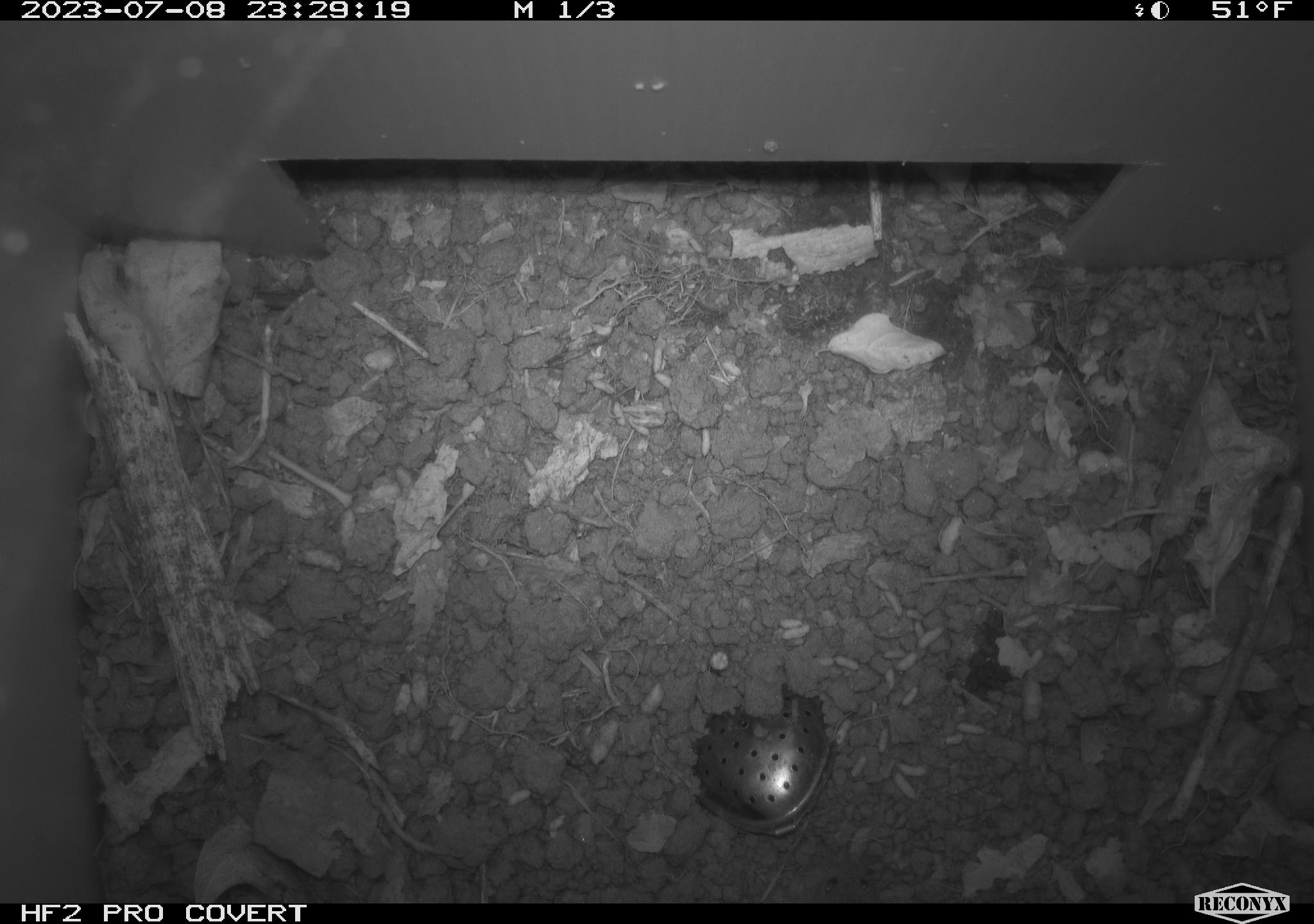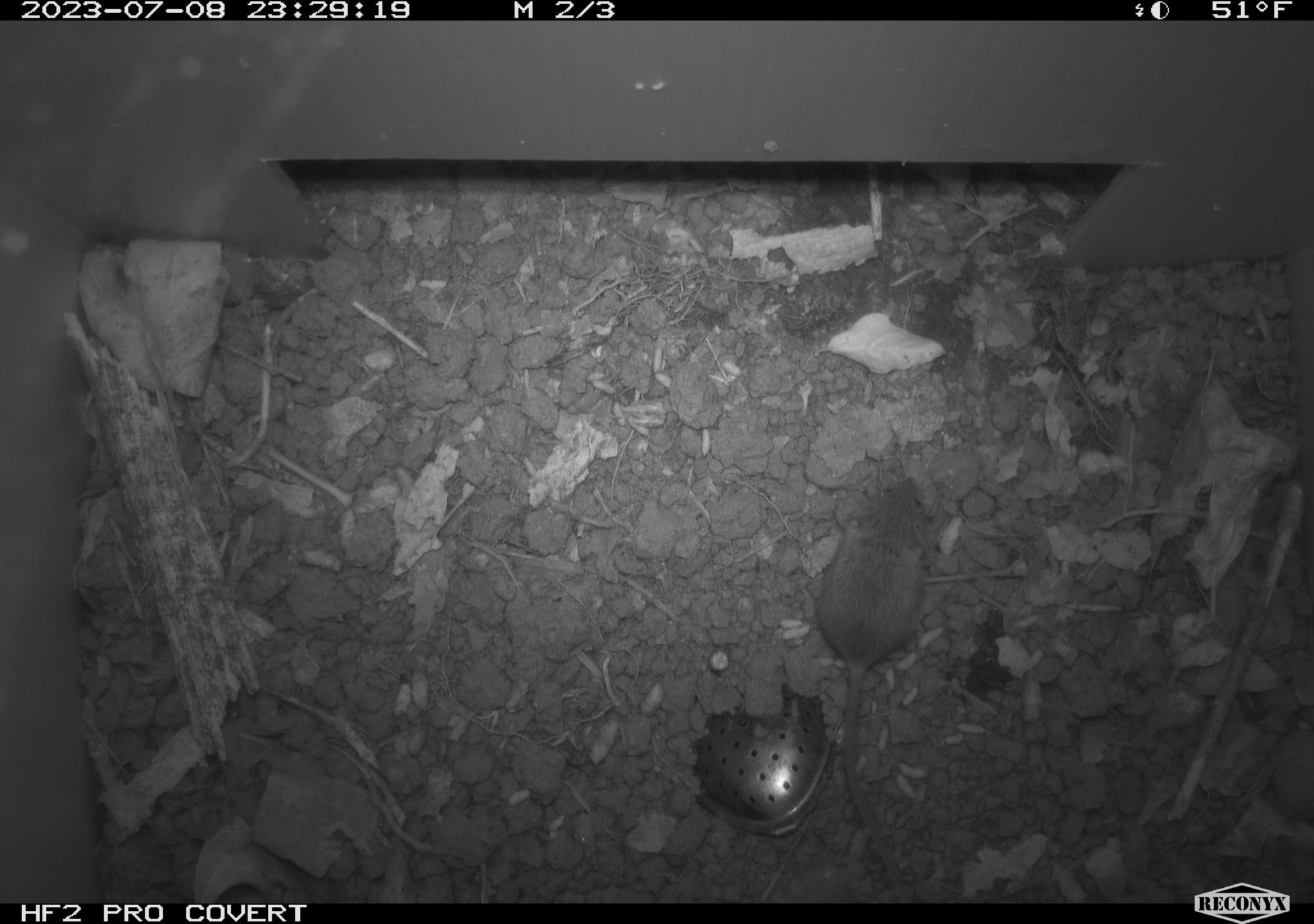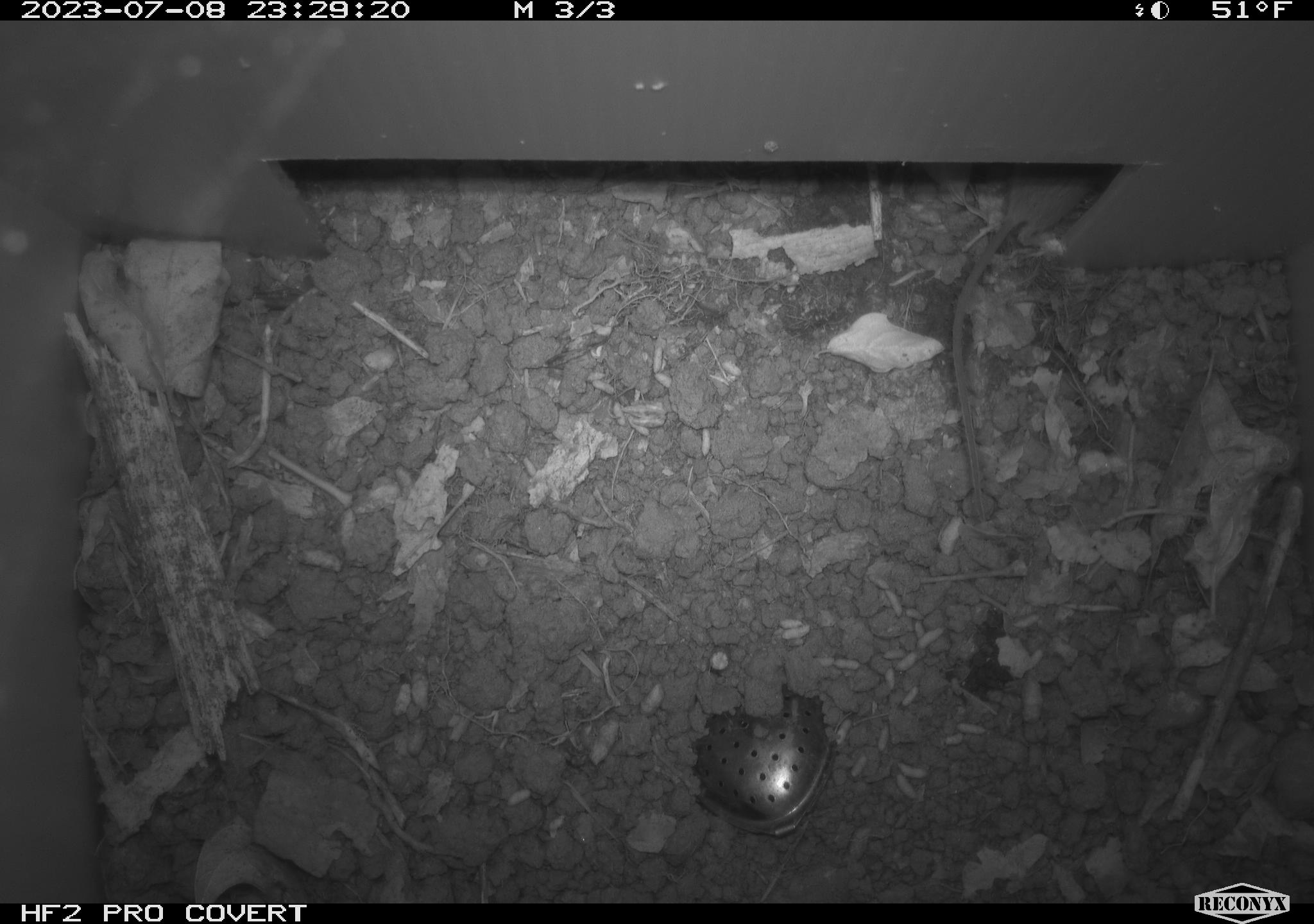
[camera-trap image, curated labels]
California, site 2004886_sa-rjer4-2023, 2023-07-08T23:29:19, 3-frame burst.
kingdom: Animalia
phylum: Chordata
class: Mammalia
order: Rodentia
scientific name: Rodentia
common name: mouse species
Mouse species (Rodentia).